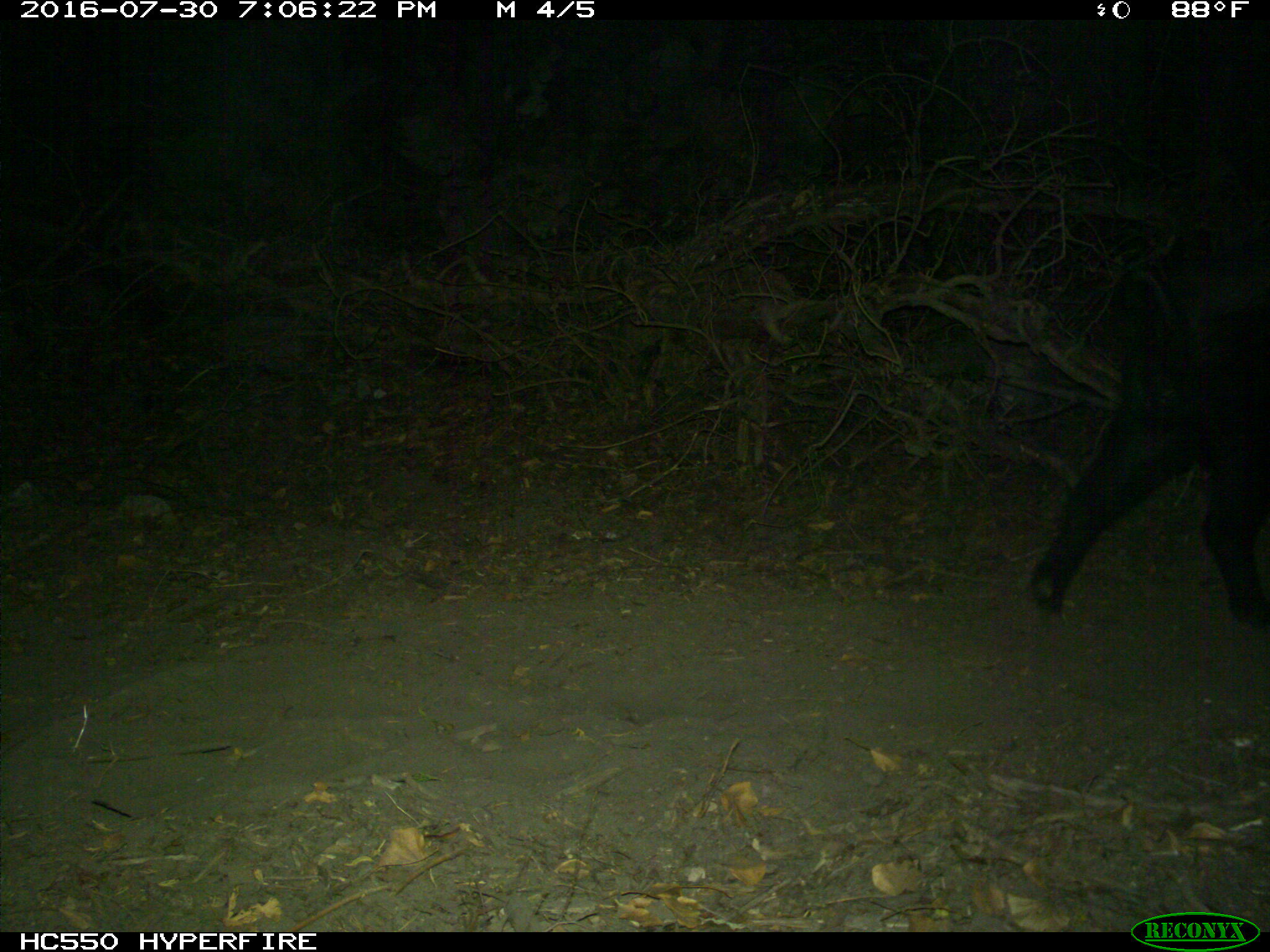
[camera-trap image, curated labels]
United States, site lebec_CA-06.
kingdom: Animalia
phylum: Chordata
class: Mammalia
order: Artiodactyla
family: Suidae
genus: Sus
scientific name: Sus scrofa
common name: wild boar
Sus scrofa (wild boar).